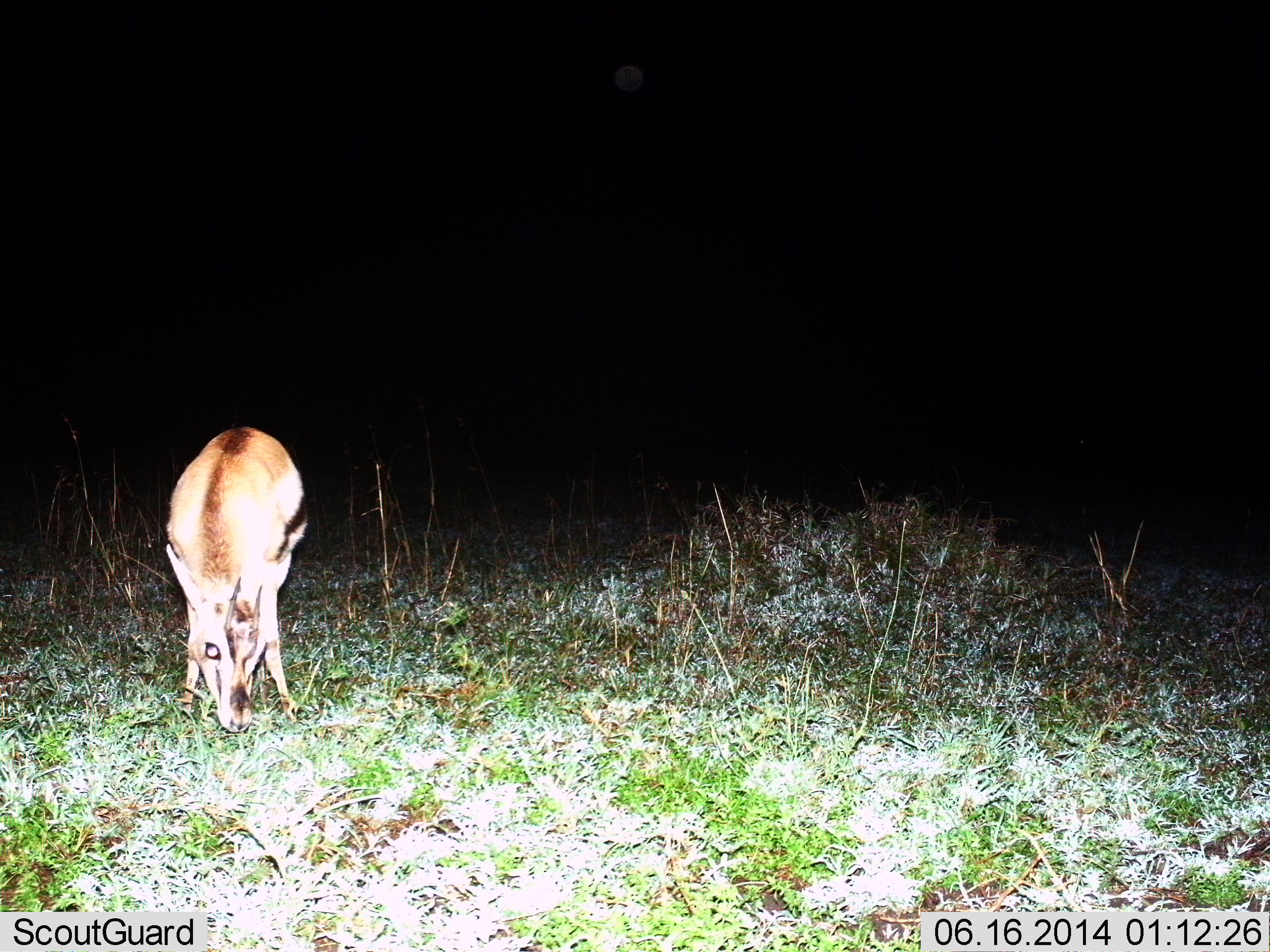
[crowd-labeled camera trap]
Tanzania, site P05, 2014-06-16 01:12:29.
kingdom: Animalia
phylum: Chordata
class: Mammalia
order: Artiodactyla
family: Bovidae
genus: Eudorcas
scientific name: Eudorcas thomsonii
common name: thomson's gazelle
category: gazellethomsons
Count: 1.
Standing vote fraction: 30%.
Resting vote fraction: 0%.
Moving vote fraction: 0%.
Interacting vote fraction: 0%.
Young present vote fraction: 0%.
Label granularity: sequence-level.